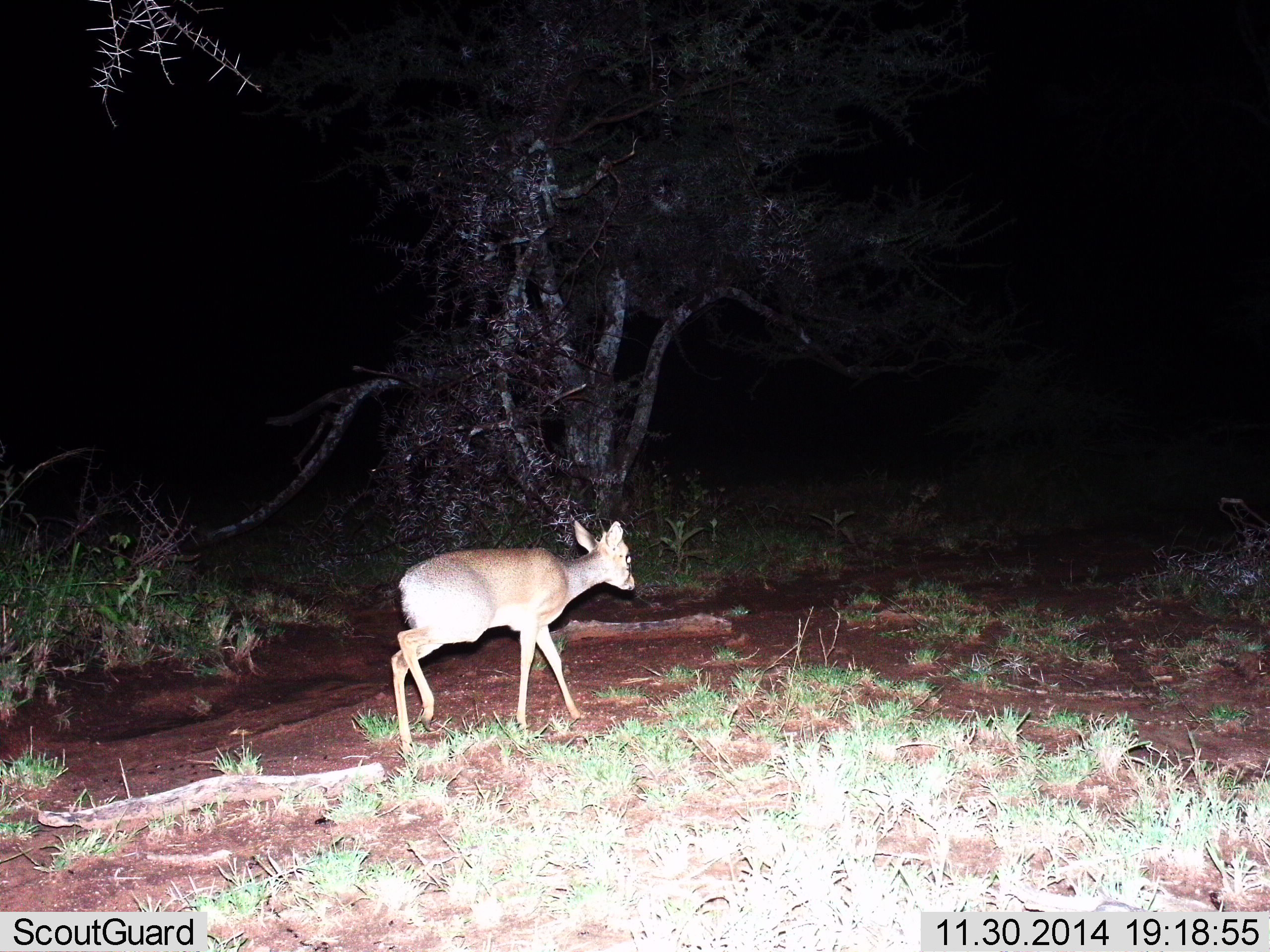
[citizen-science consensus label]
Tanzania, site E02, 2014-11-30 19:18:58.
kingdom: Animalia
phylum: Chordata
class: Mammalia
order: Artiodactyla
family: Bovidae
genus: Madoqua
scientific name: Madoqua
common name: dikdik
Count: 1.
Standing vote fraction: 10%.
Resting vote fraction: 0%.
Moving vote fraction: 90%.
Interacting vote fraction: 0%.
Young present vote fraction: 0%.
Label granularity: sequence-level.